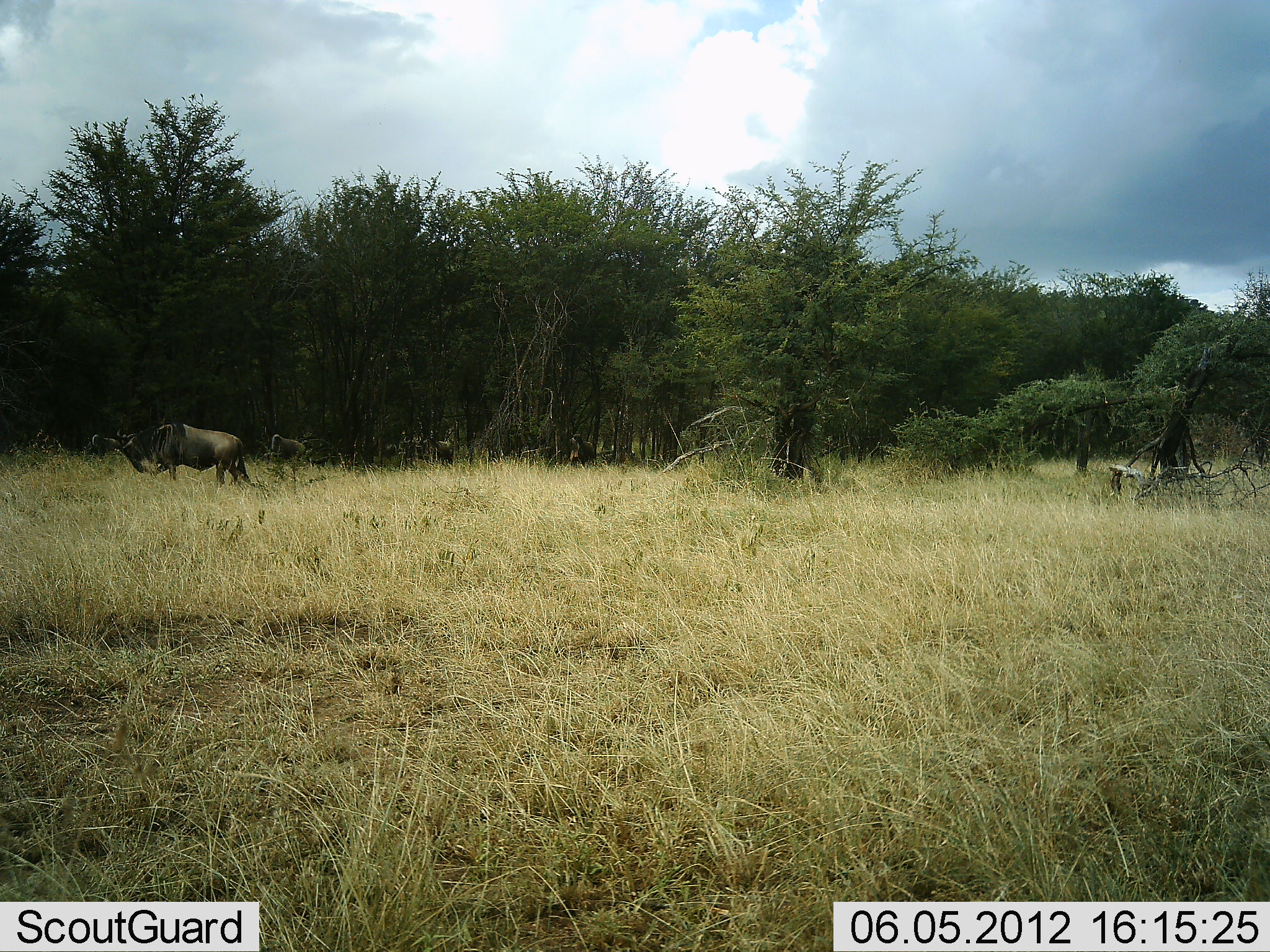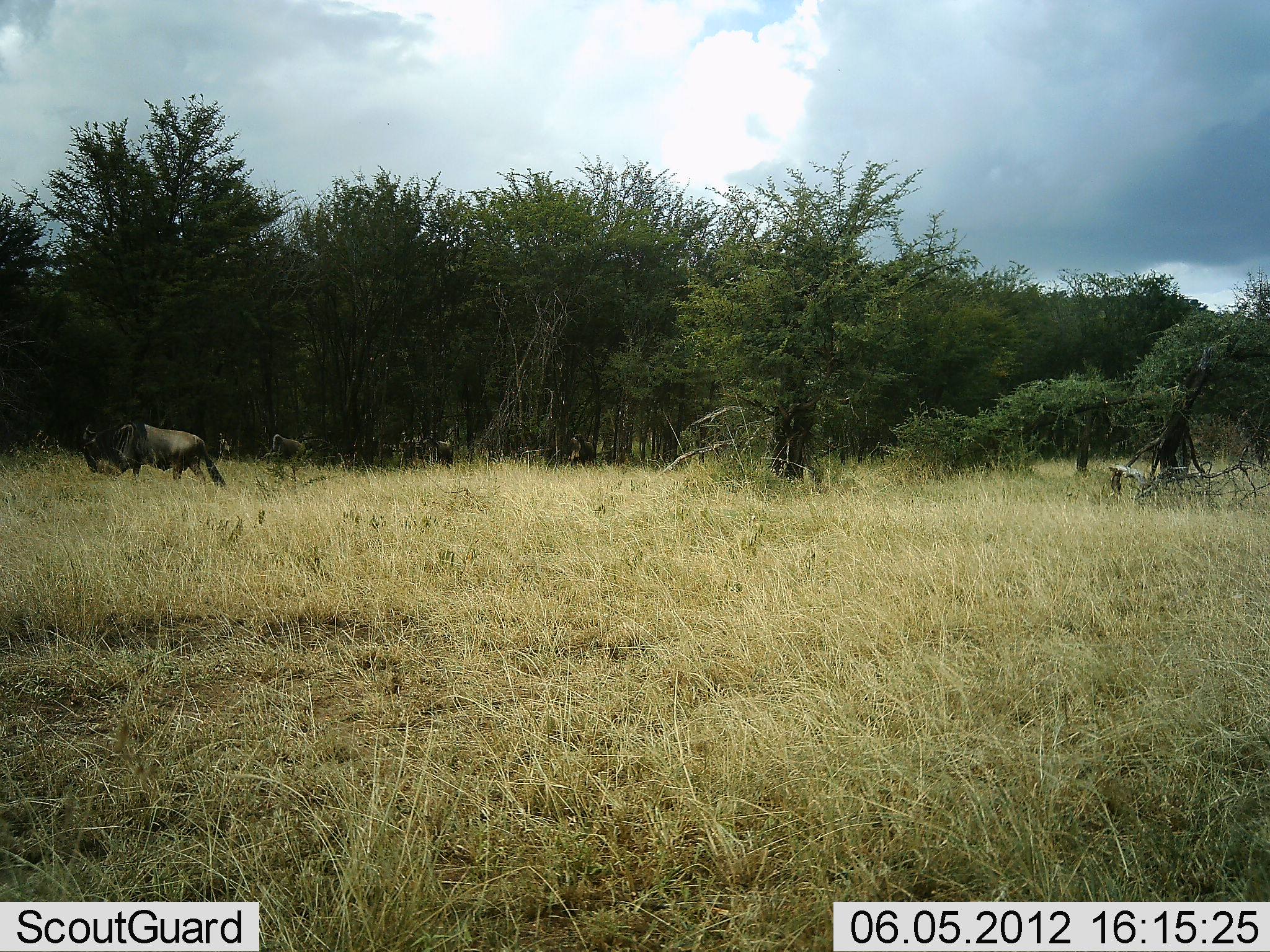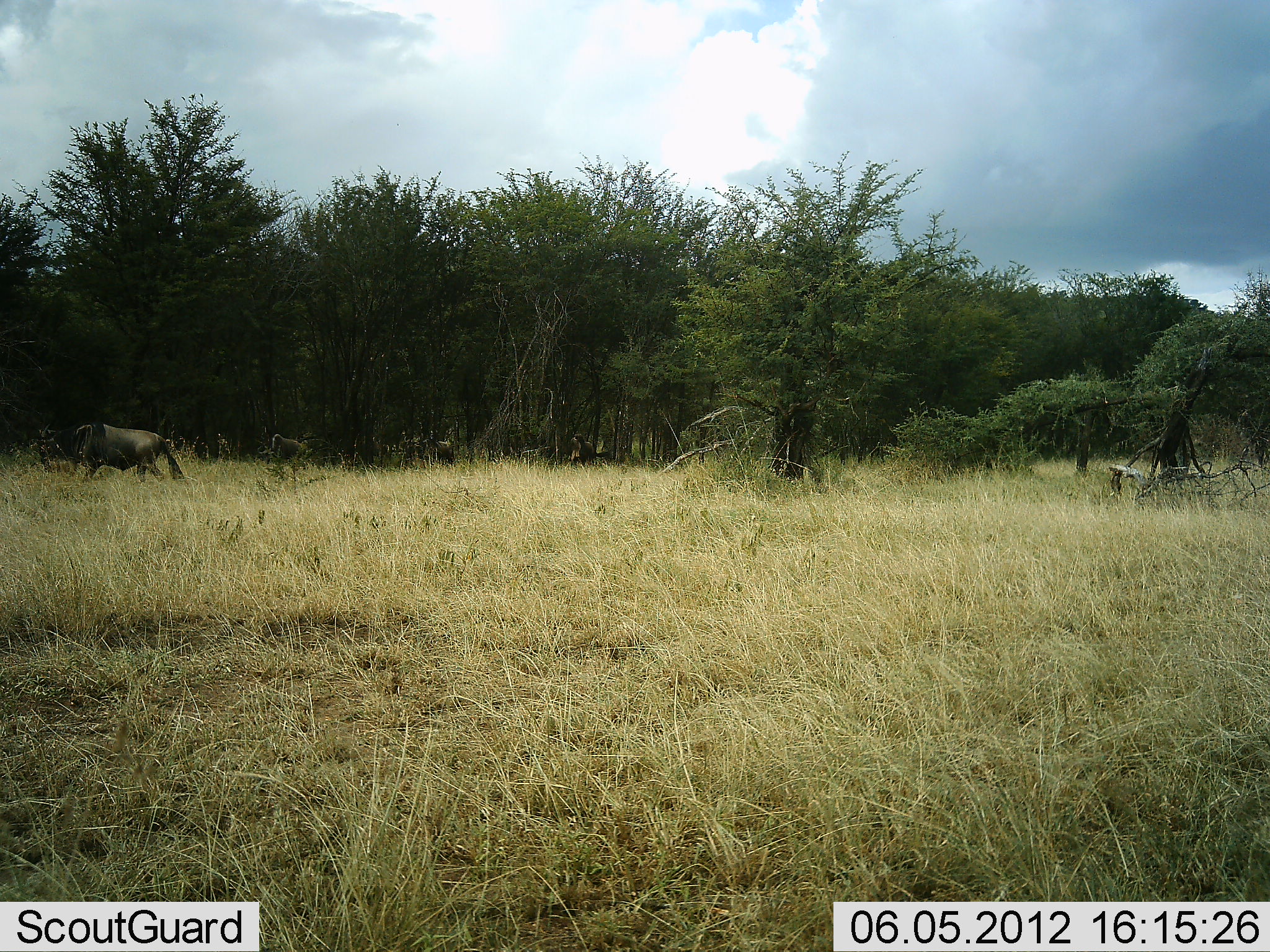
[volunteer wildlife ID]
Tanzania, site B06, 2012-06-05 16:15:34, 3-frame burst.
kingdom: Animalia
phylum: Chordata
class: Mammalia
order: Artiodactyla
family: Bovidae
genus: Connochaetes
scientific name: Connochaetes taurinus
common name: blue wildebeest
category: wildebeest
Wildebeest (blue wildebeest) (Connochaetes taurinus), count 1. Behavior (volunteer vote fractions): standing 20%, resting 0%, moving 100%, interacting 0%. Young present (vote fraction): 0%. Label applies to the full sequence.